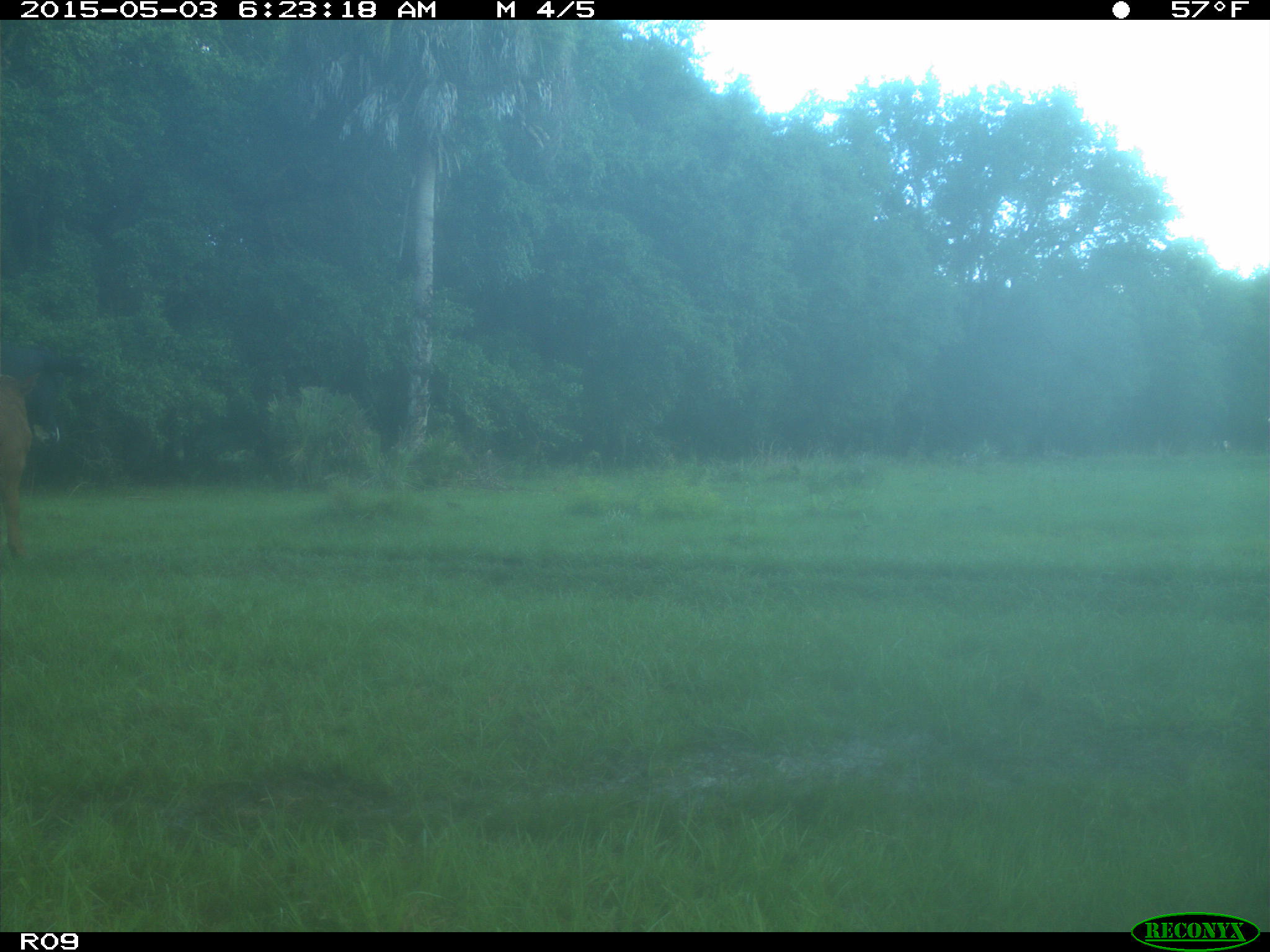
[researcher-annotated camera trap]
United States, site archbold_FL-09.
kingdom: Animalia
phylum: Chordata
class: Mammalia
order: Artiodactyla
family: Bovidae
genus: Bos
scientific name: Bos taurus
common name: domestic cow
Bos taurus (domestic cow).